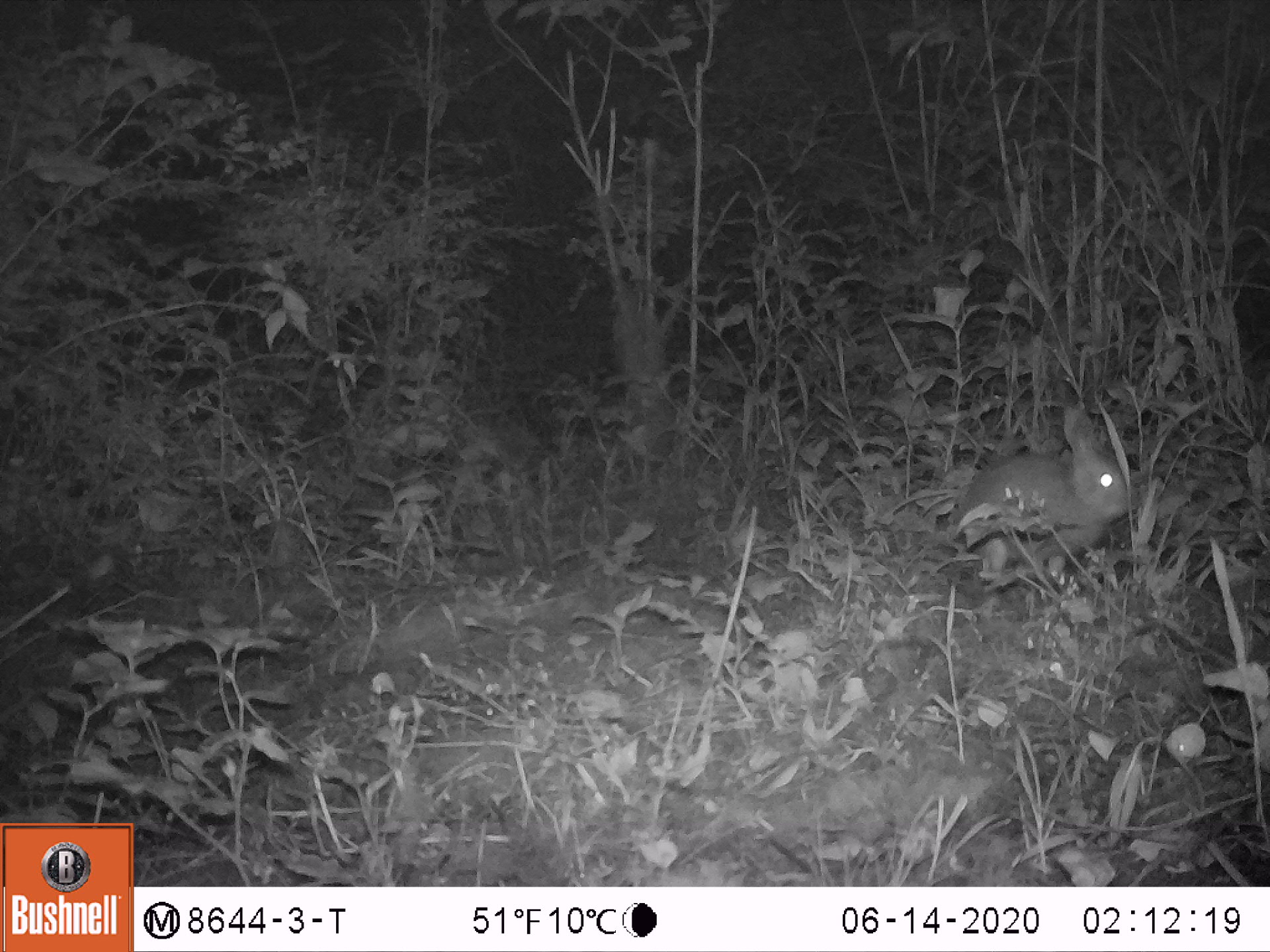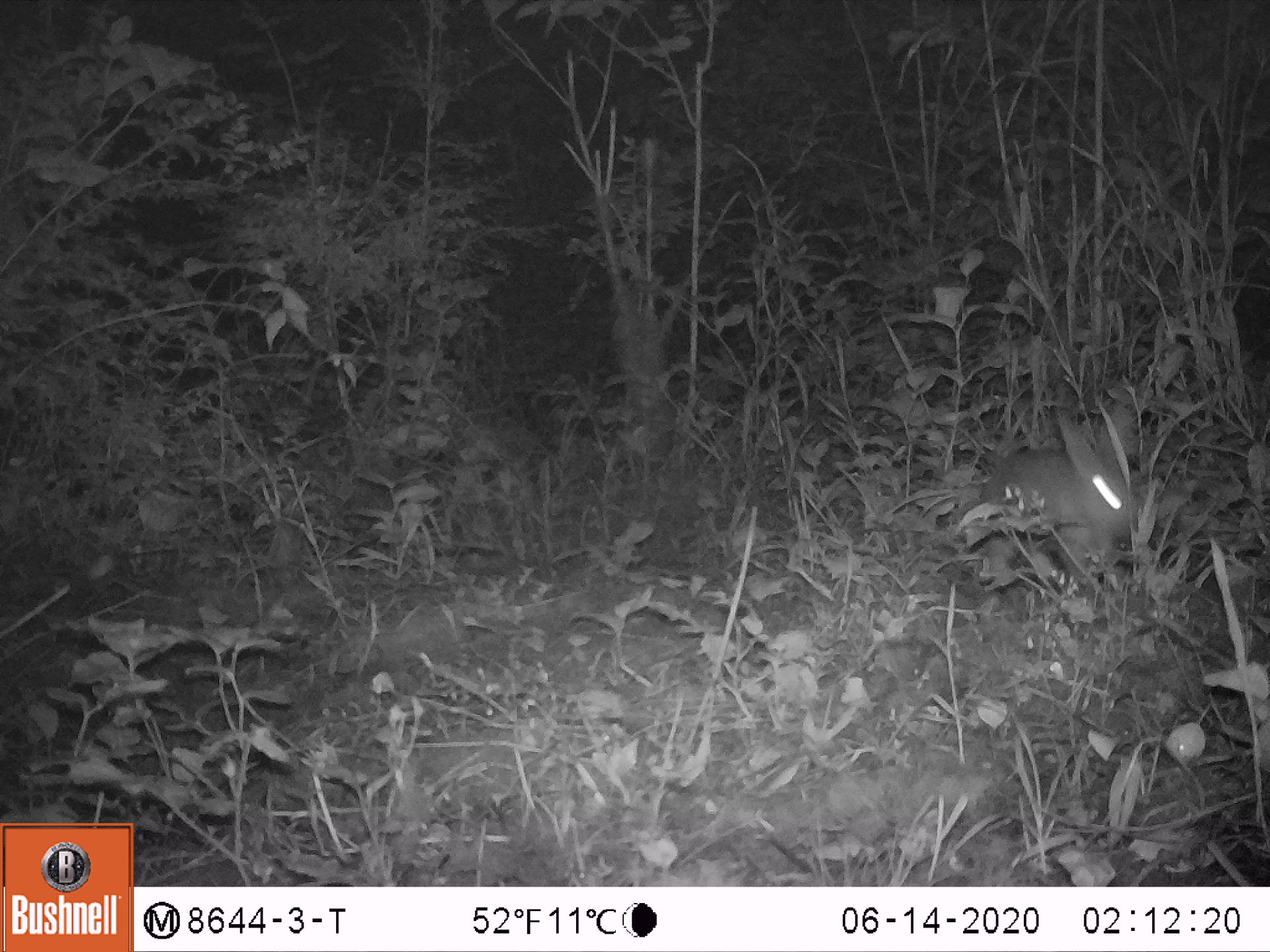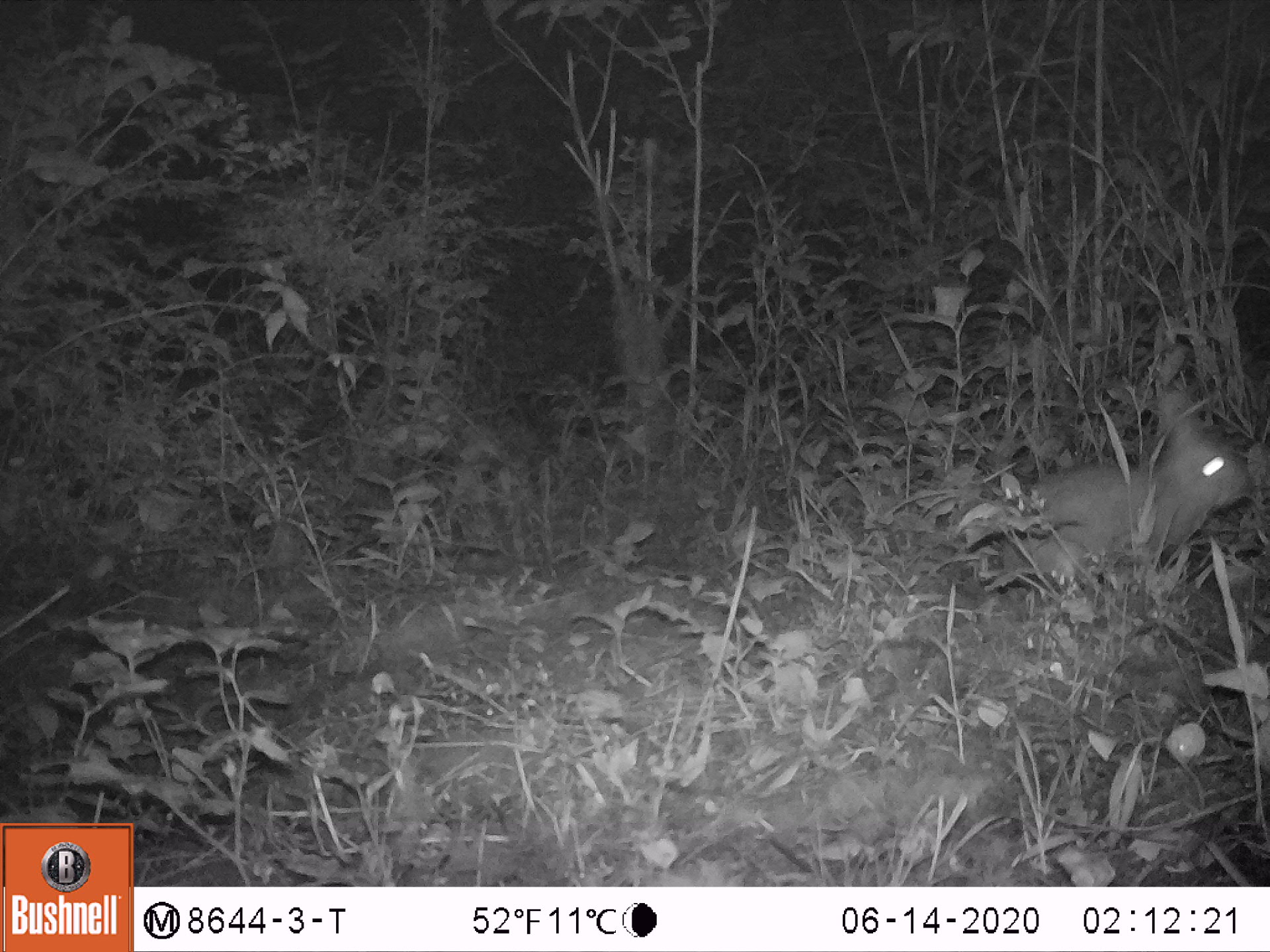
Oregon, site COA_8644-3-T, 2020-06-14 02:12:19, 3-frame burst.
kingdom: Animalia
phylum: Chordata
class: Mammalia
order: Lagomorpha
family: Leporidae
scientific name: Leporidae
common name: hares and rabbits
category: leporidae family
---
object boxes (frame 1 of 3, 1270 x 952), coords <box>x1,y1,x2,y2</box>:
leporidae family: <box>943,400,1136,579</box>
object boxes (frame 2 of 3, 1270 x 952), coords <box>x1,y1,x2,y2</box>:
leporidae family: <box>976,398,1134,567</box>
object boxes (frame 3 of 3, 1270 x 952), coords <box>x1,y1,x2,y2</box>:
leporidae family: <box>988,383,1245,620</box>